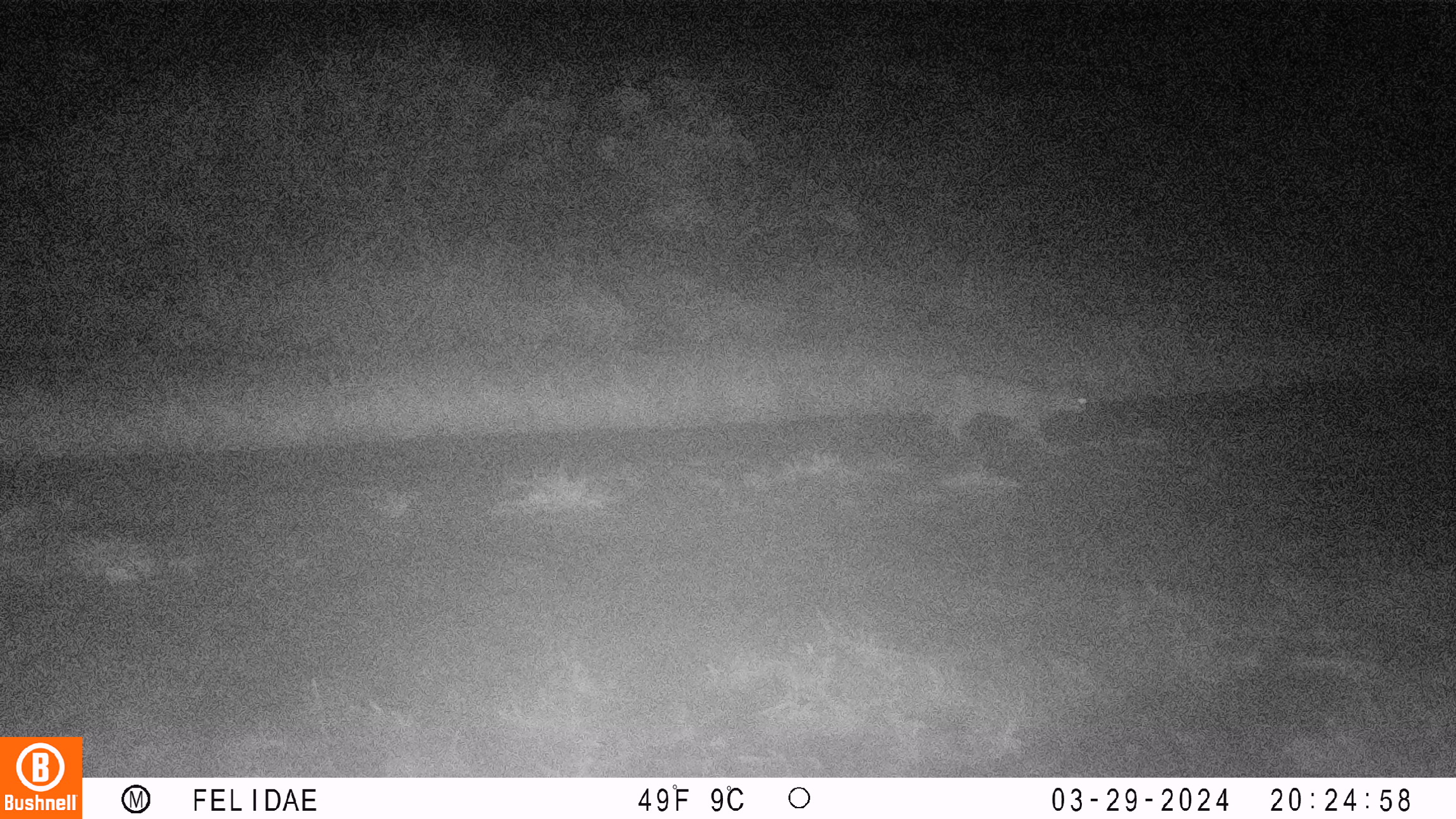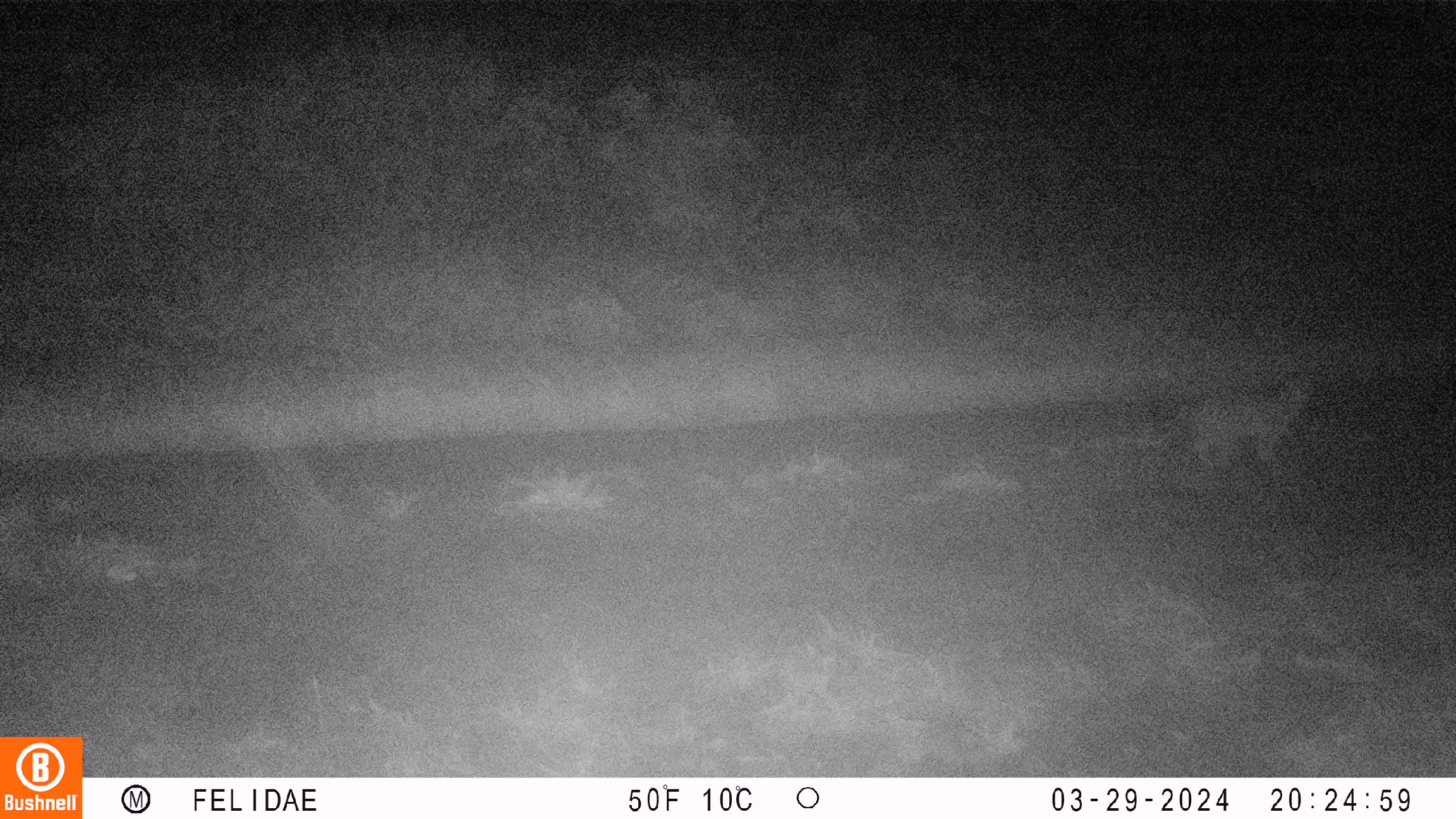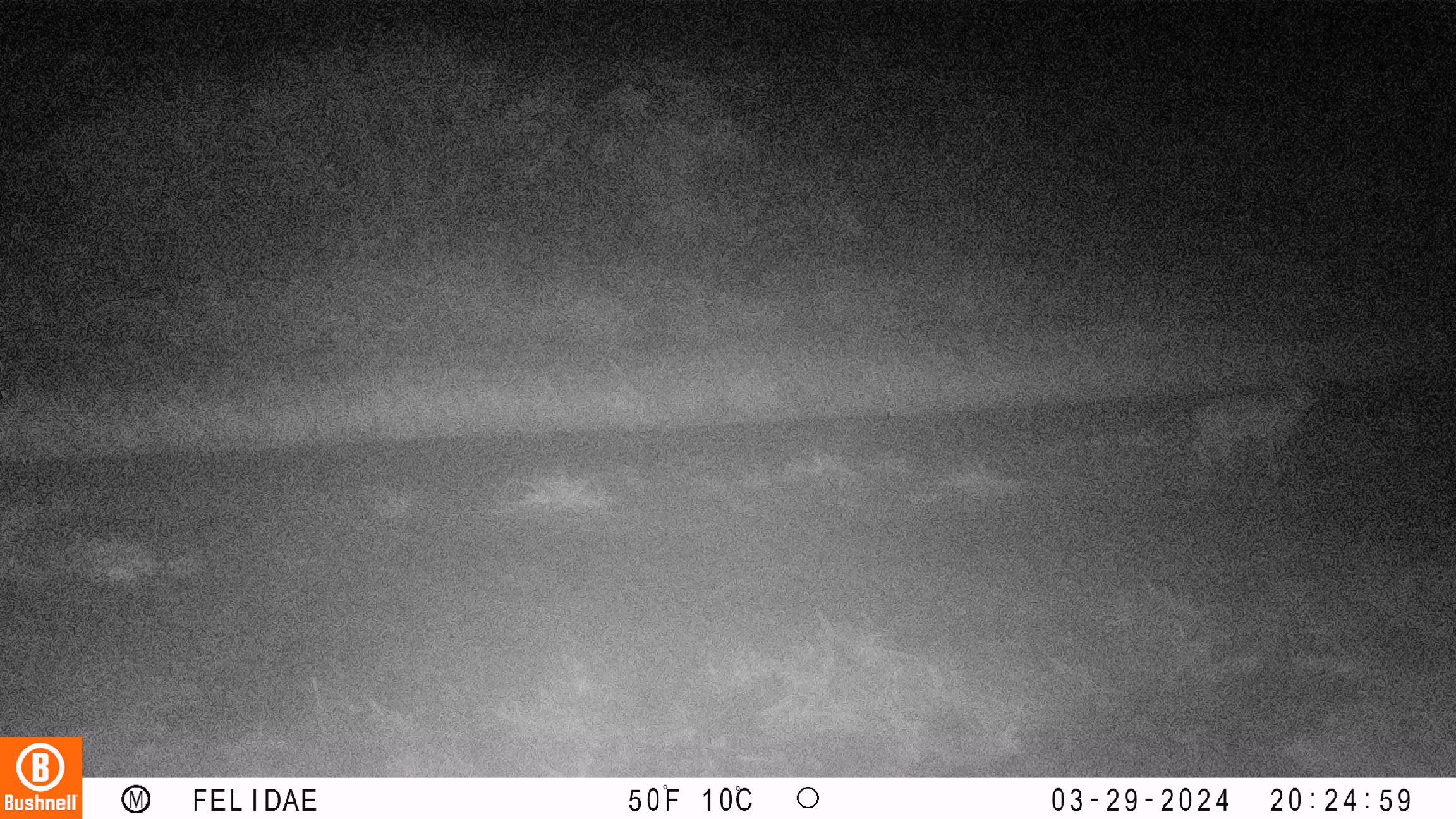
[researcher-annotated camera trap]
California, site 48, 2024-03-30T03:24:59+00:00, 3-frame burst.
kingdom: Animalia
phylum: Chordata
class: Mammalia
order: Carnivora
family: Felidae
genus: Lynx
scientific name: Lynx rufus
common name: bobcat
Bobcat (Lynx rufus).